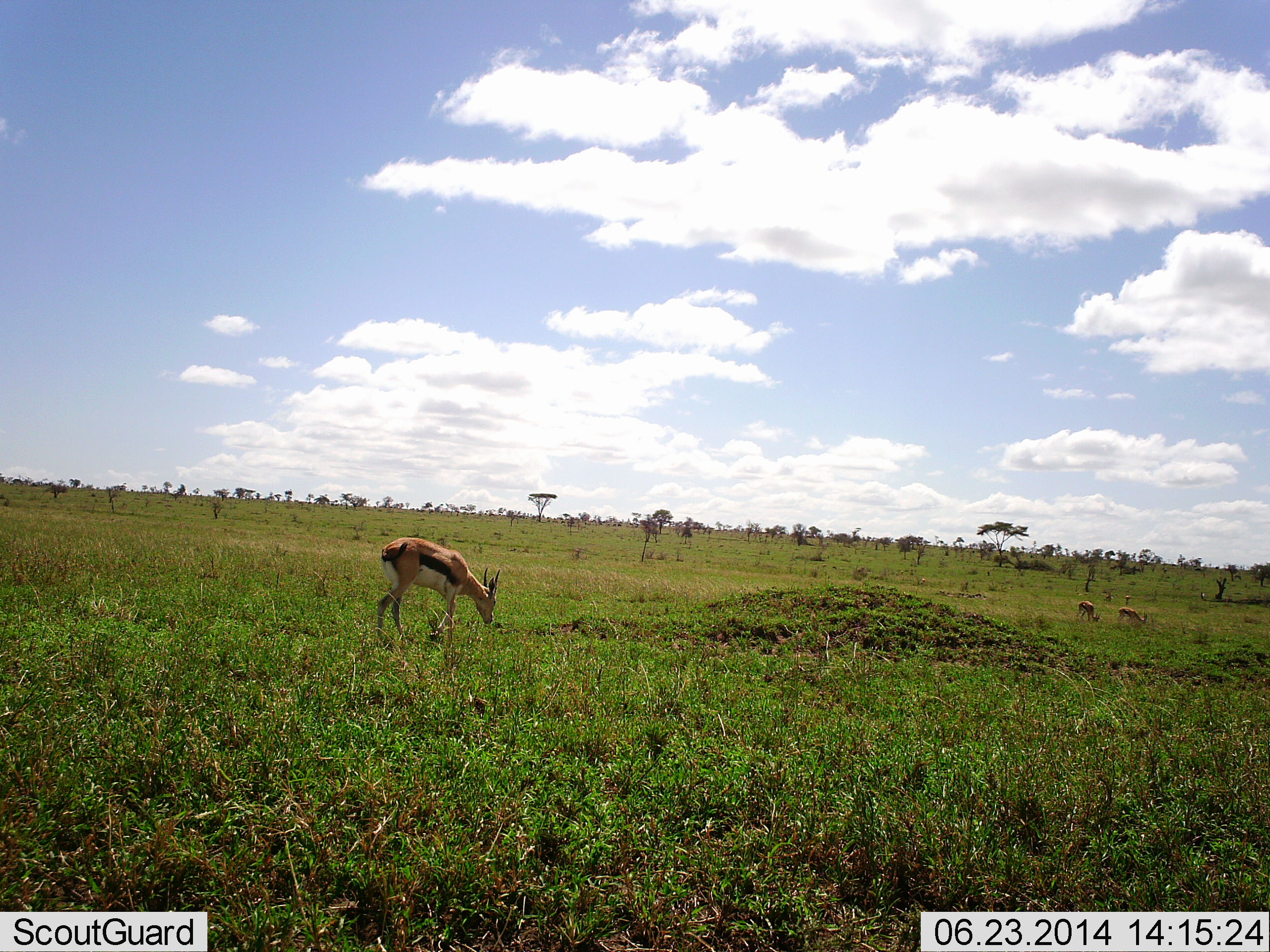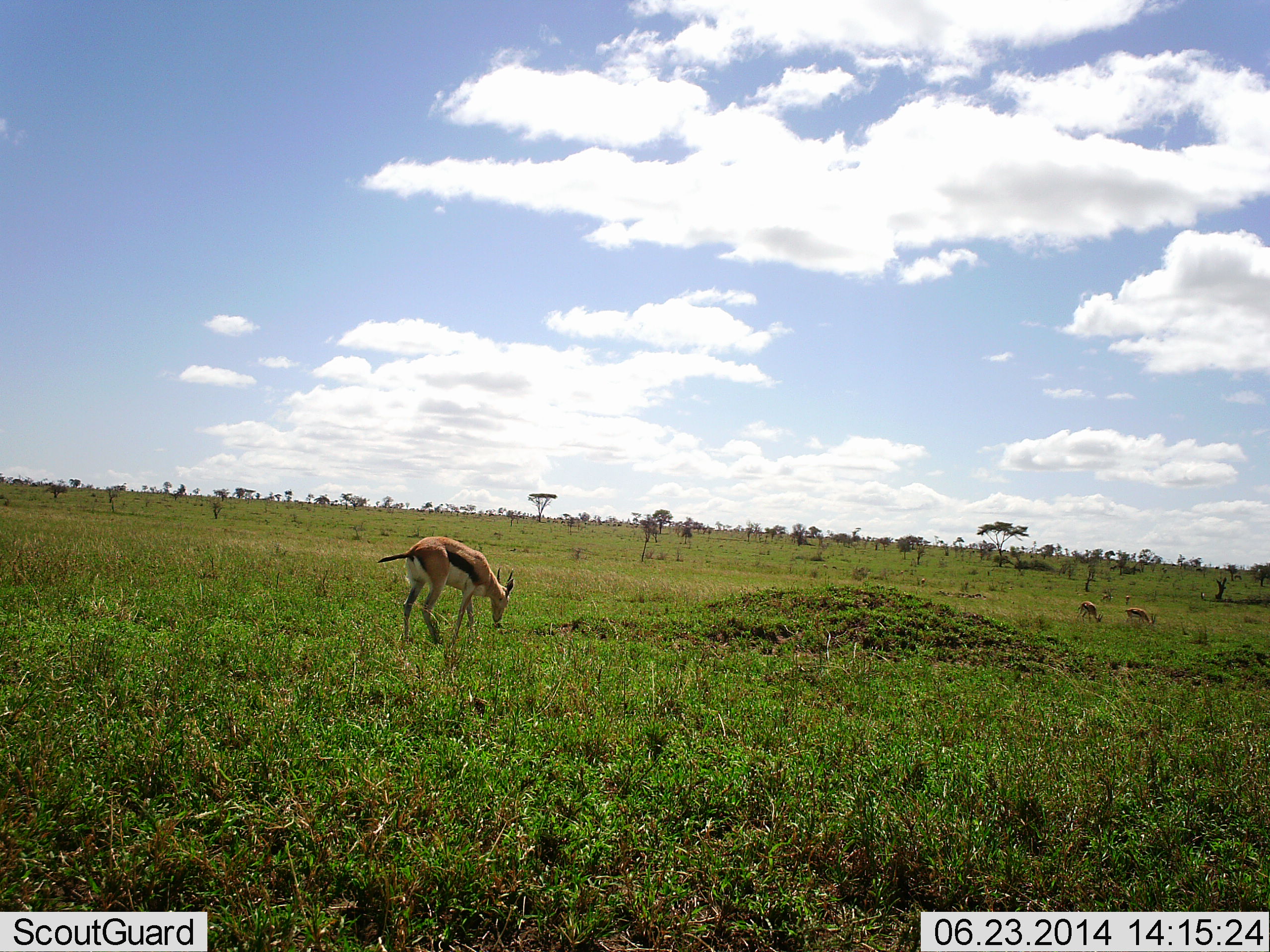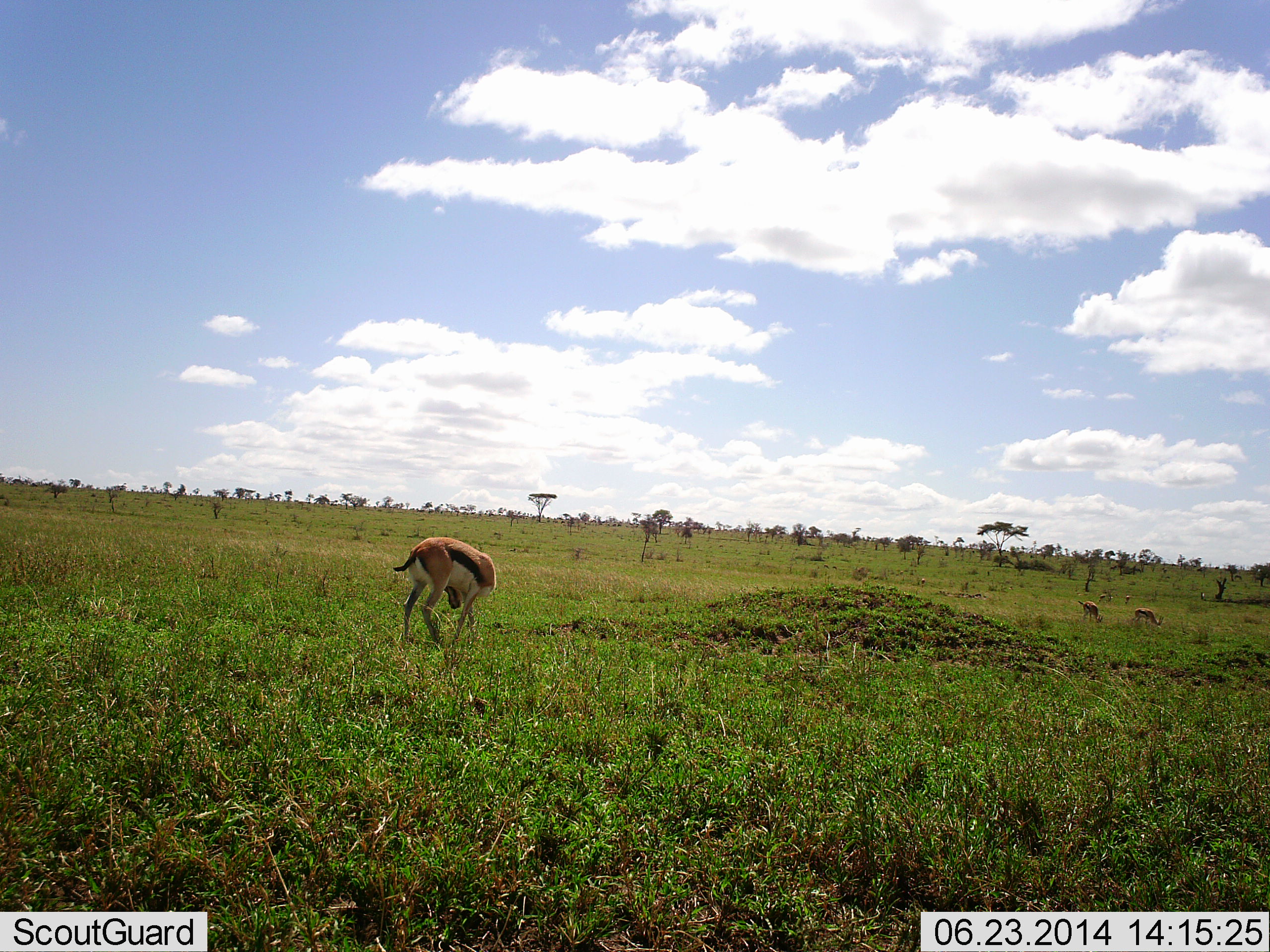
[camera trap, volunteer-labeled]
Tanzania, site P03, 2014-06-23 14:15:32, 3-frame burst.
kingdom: Animalia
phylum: Chordata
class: Mammalia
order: Artiodactyla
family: Bovidae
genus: Eudorcas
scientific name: Eudorcas thomsonii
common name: thomson's gazelle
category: gazellethomsons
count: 3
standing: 20%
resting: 0%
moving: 20%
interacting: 0%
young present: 0%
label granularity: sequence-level